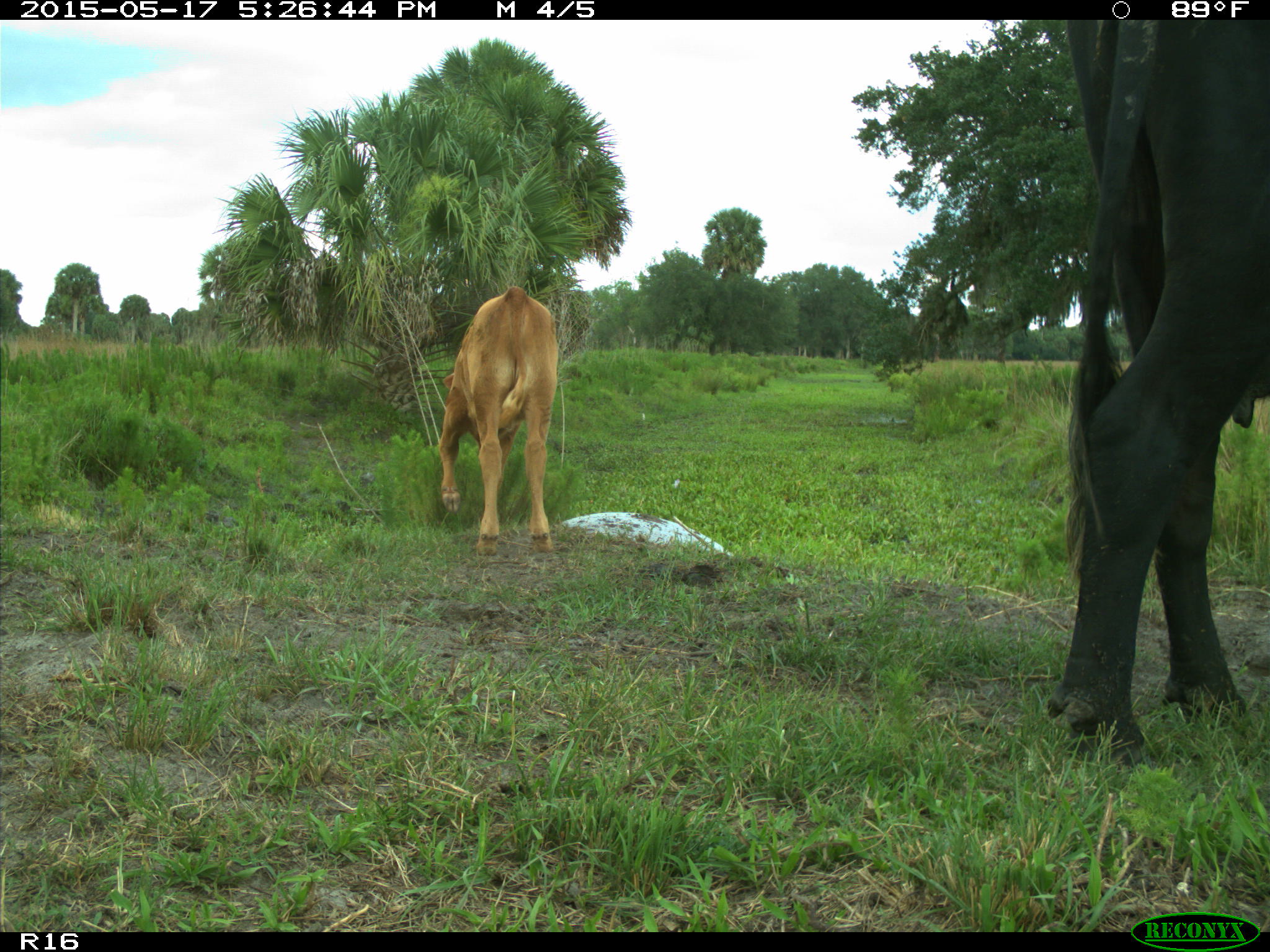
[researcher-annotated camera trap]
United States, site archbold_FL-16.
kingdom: Animalia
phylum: Chordata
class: Mammalia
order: Artiodactyla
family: Bovidae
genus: Bos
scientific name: Bos taurus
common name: domestic cow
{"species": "Bos taurus (domestic cow)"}